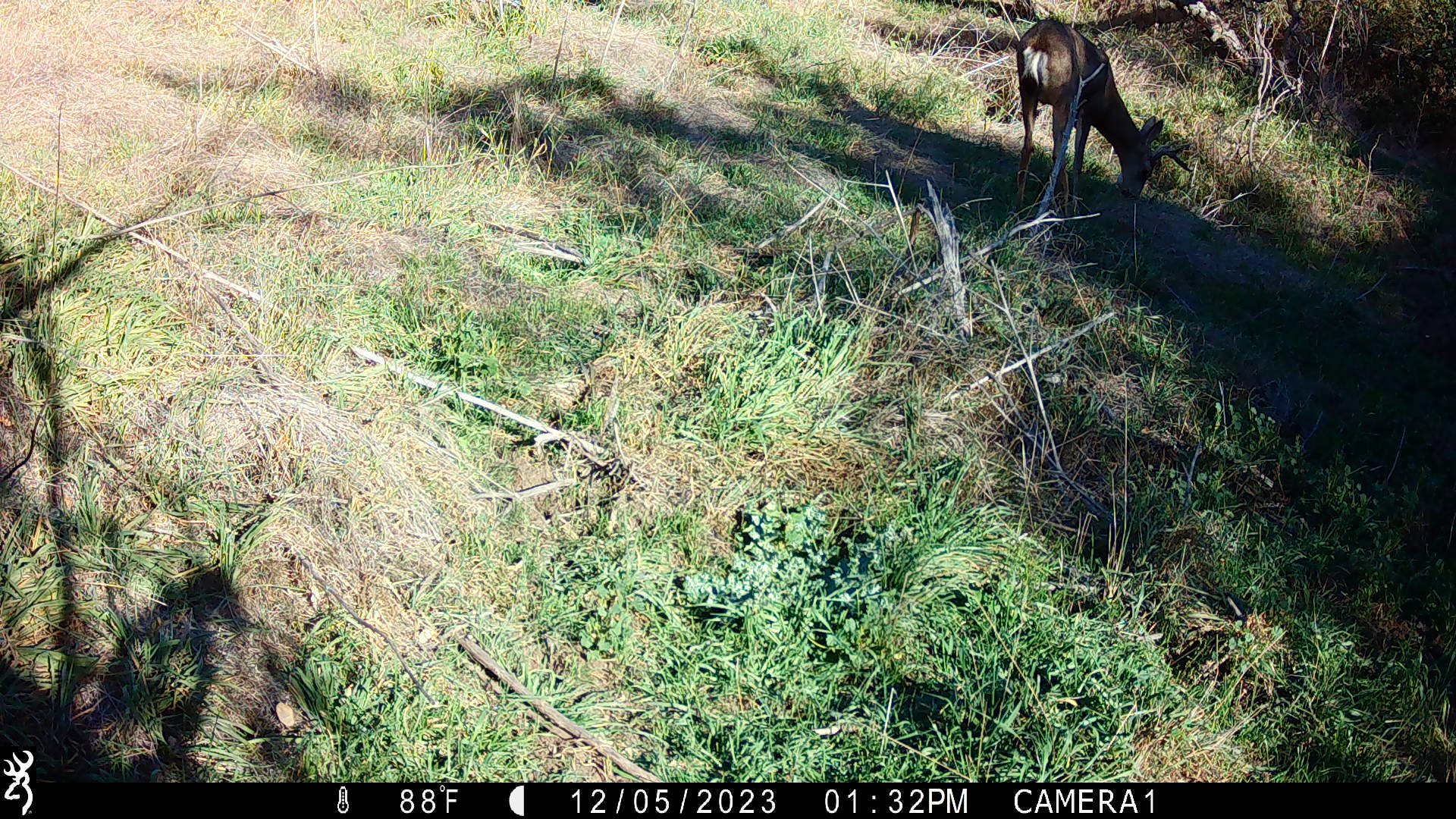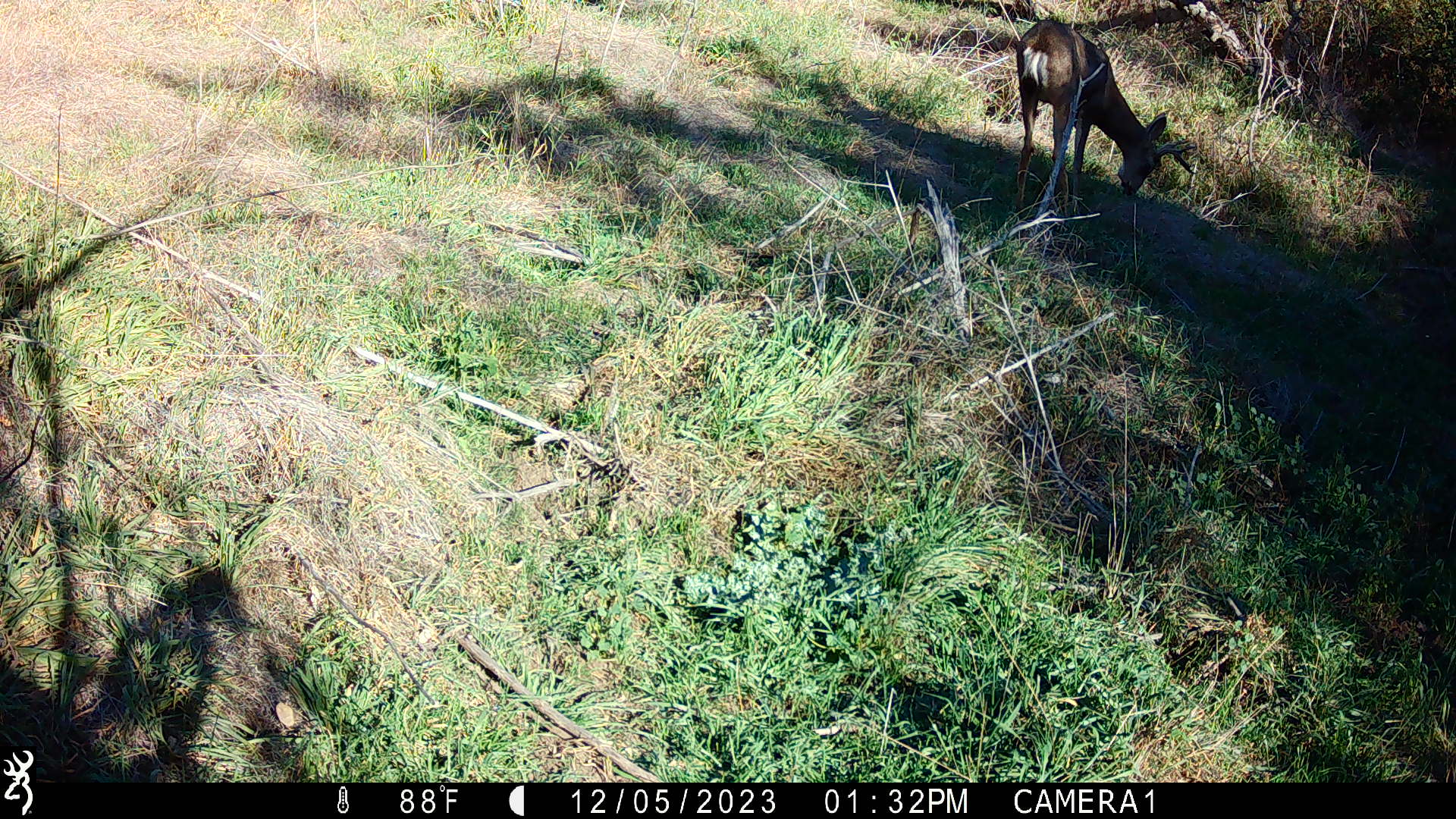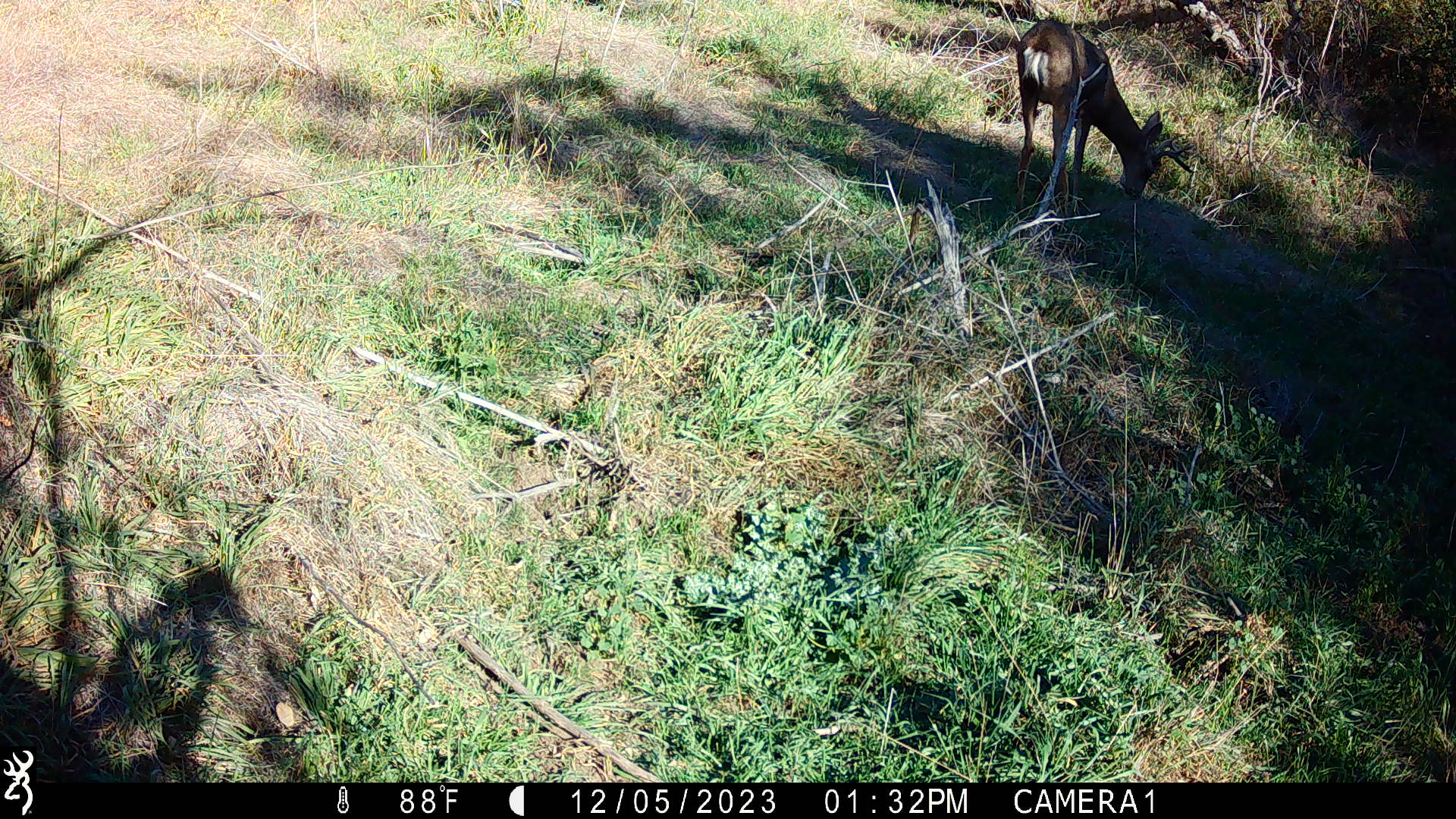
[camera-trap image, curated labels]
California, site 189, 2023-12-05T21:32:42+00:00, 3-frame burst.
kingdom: Animalia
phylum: Chordata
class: Mammalia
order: Artiodactyla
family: Cervidae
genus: Odocoileus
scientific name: Odocoileus hemionus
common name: mule deer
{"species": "mule deer (Odocoileus hemionus)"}